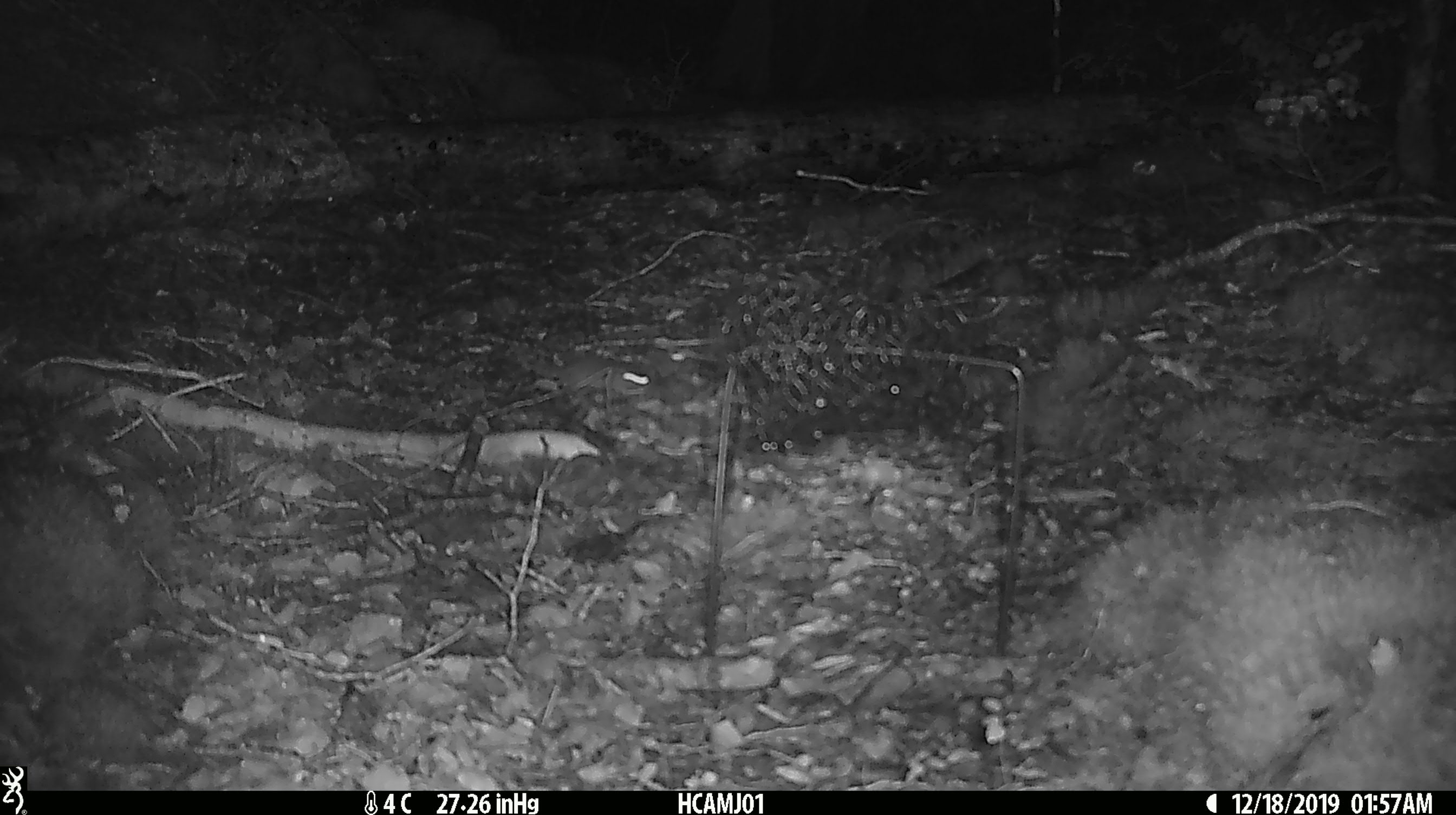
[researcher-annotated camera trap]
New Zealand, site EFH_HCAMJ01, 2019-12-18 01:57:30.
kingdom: Animalia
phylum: Chordata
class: Mammalia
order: Rodentia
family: Muridae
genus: Mus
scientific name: Mus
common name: mouse